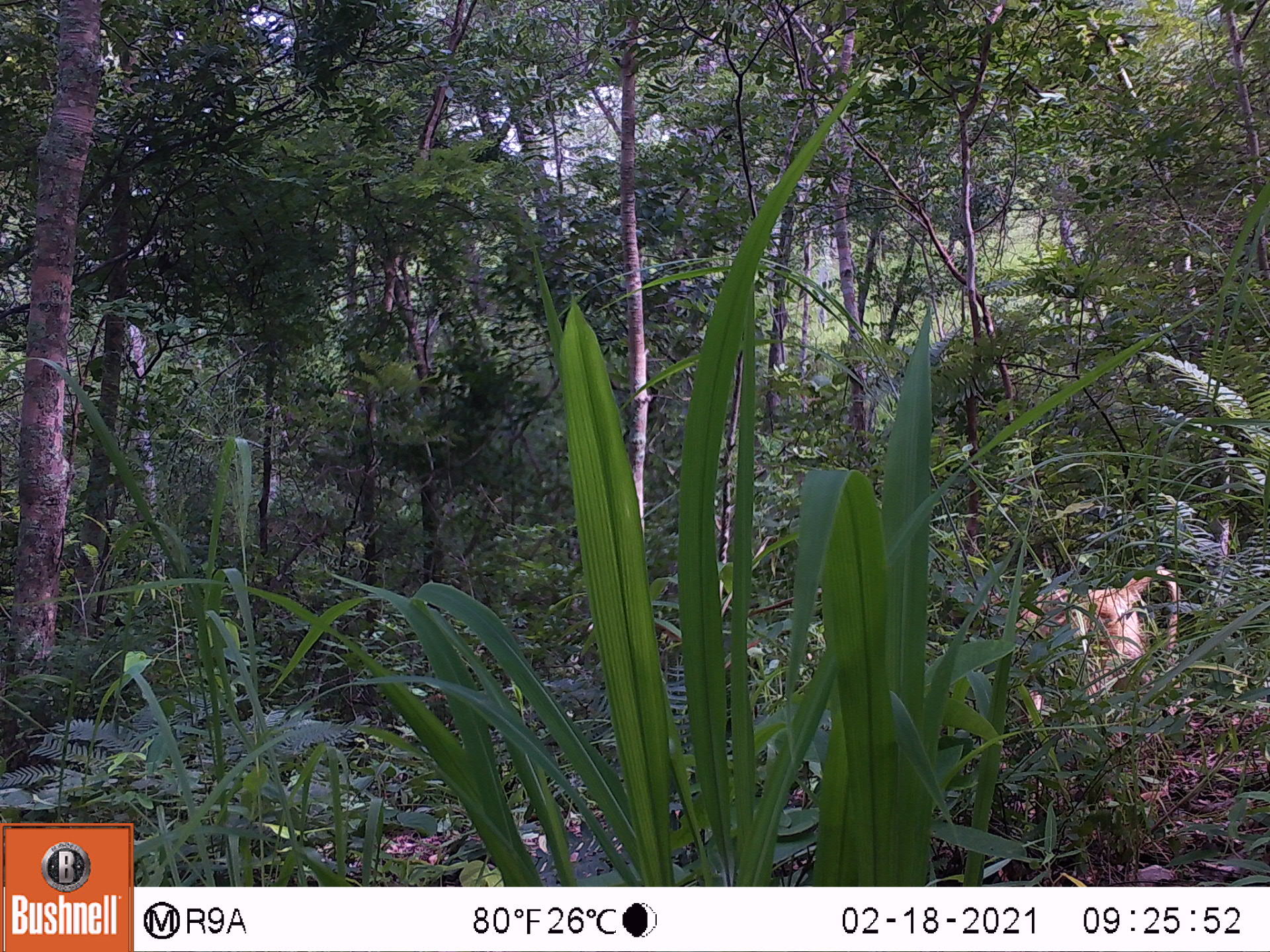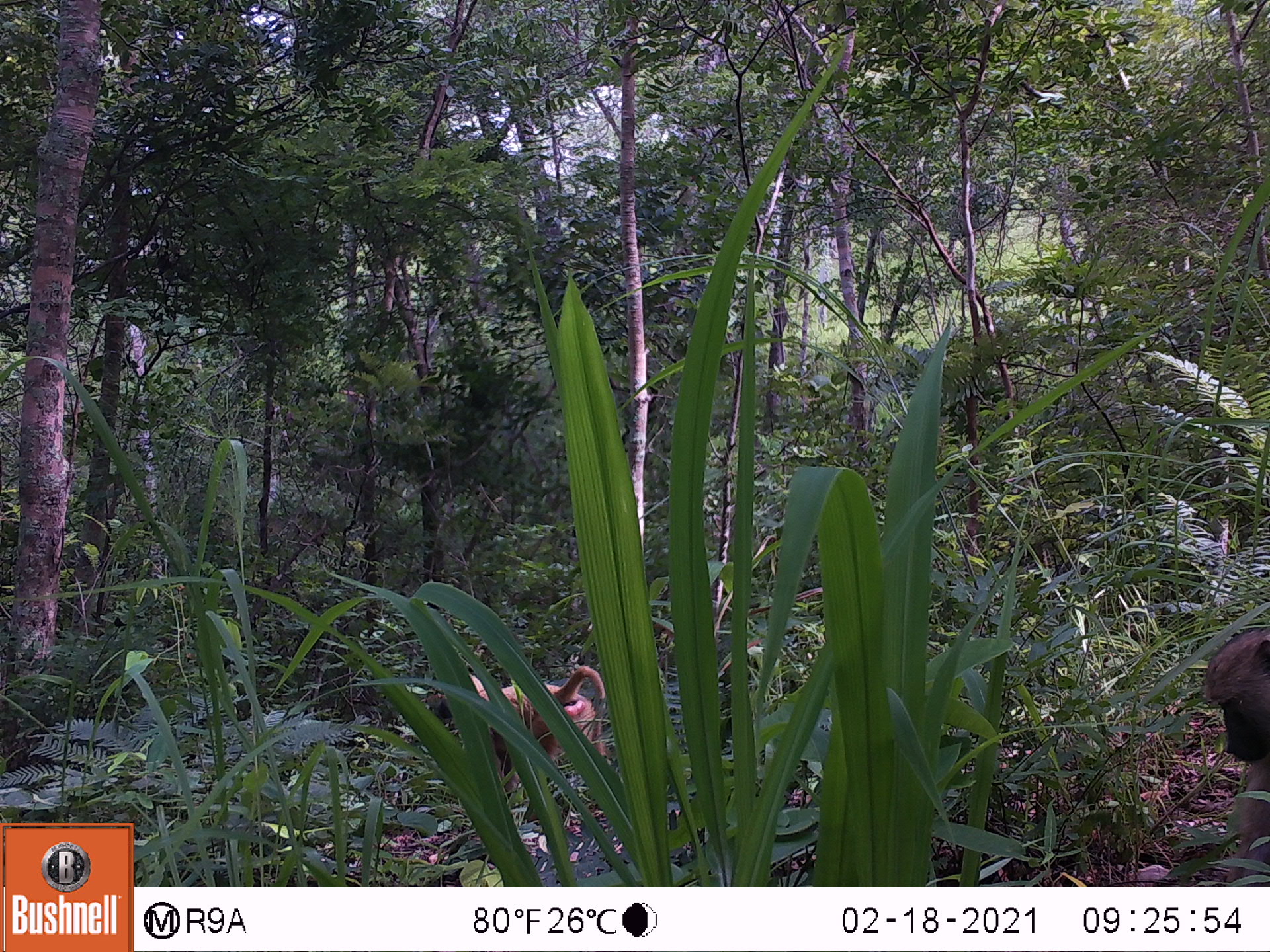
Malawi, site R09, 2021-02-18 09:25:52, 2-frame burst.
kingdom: Animalia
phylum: Chordata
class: Mammalia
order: Primates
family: Cercopithecidae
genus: Papio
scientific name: Papio cynocephalus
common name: yellow baboon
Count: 1.